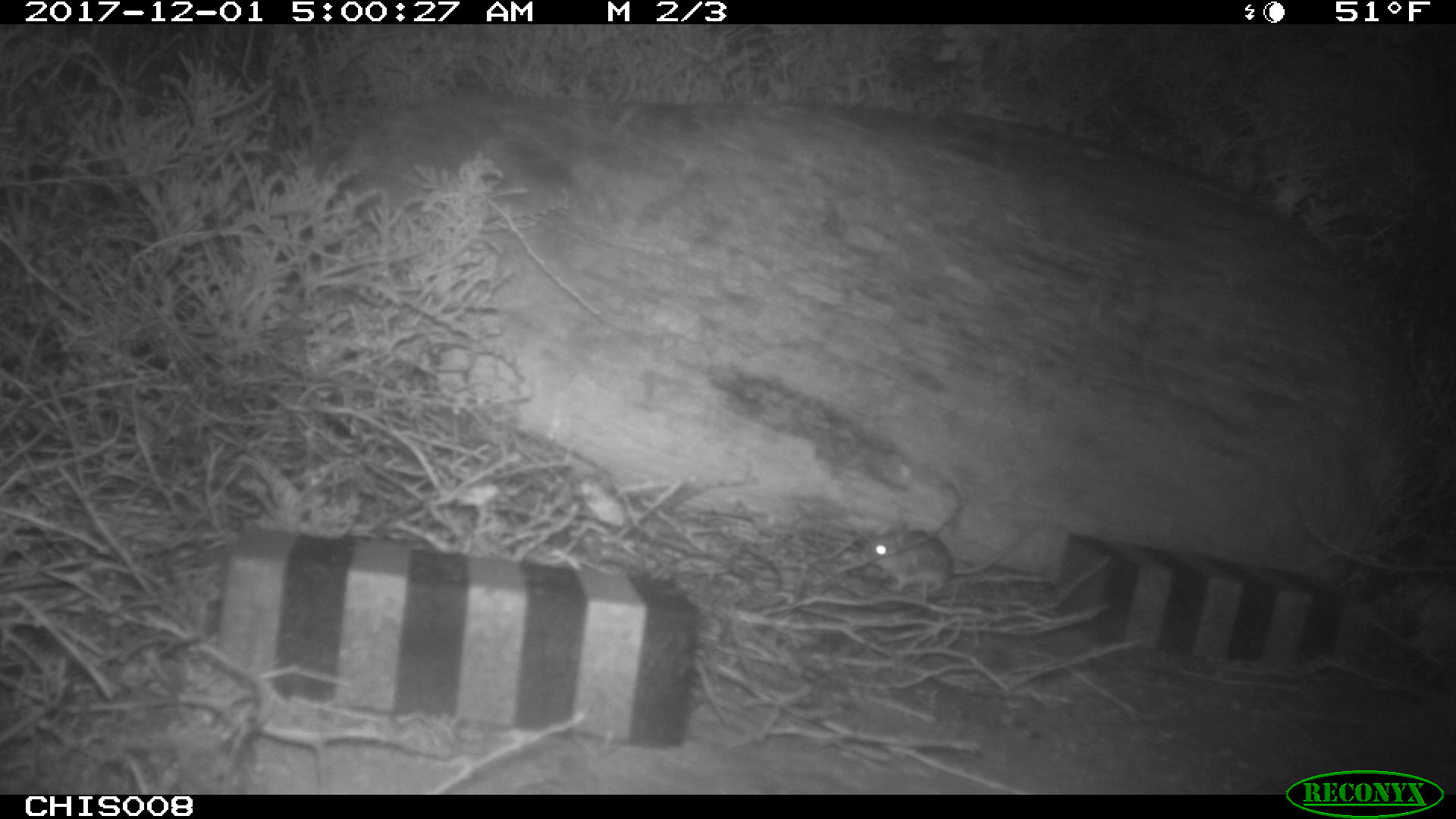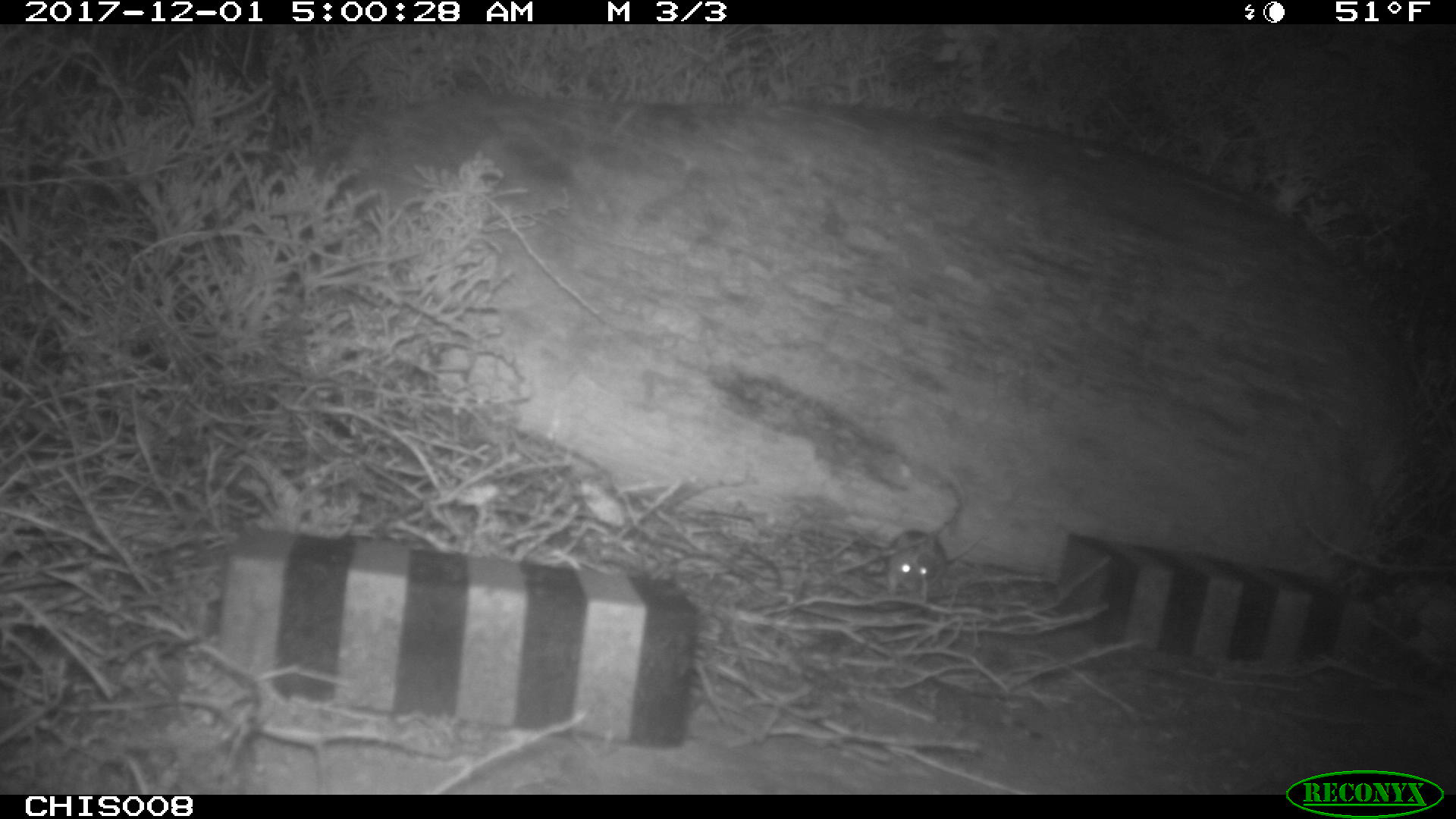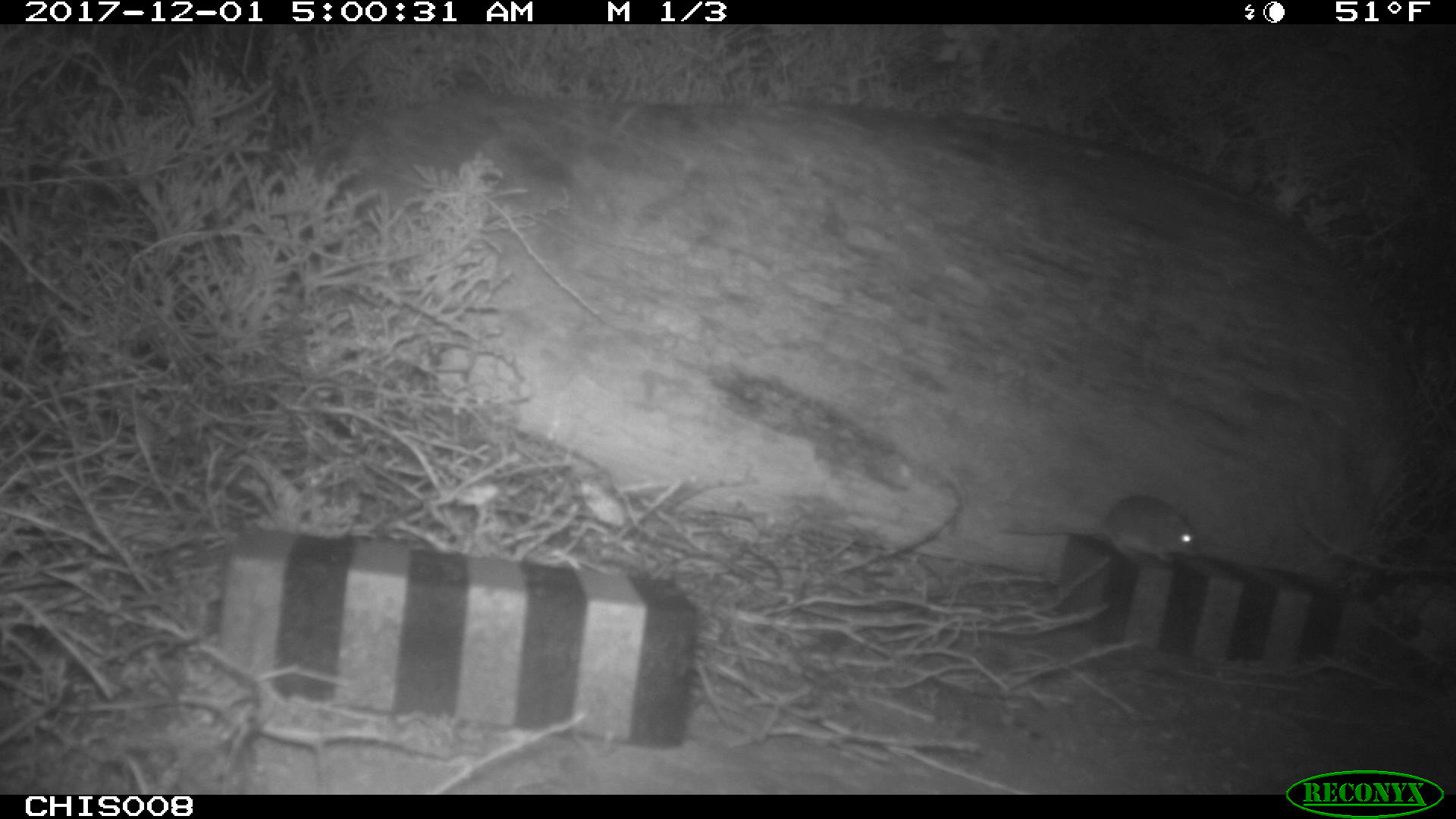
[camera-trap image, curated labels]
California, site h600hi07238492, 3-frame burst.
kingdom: Animalia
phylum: Chordata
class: Mammalia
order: Rodentia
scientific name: Rodentia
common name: rodent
Rodent (Rodentia).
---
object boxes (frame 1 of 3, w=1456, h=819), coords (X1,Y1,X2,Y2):
rodent: (859,523,1036,592)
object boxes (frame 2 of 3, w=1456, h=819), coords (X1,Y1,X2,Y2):
rodent: (885,530,982,593)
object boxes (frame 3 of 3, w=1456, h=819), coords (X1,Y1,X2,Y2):
rodent: (1000,496,1196,563)